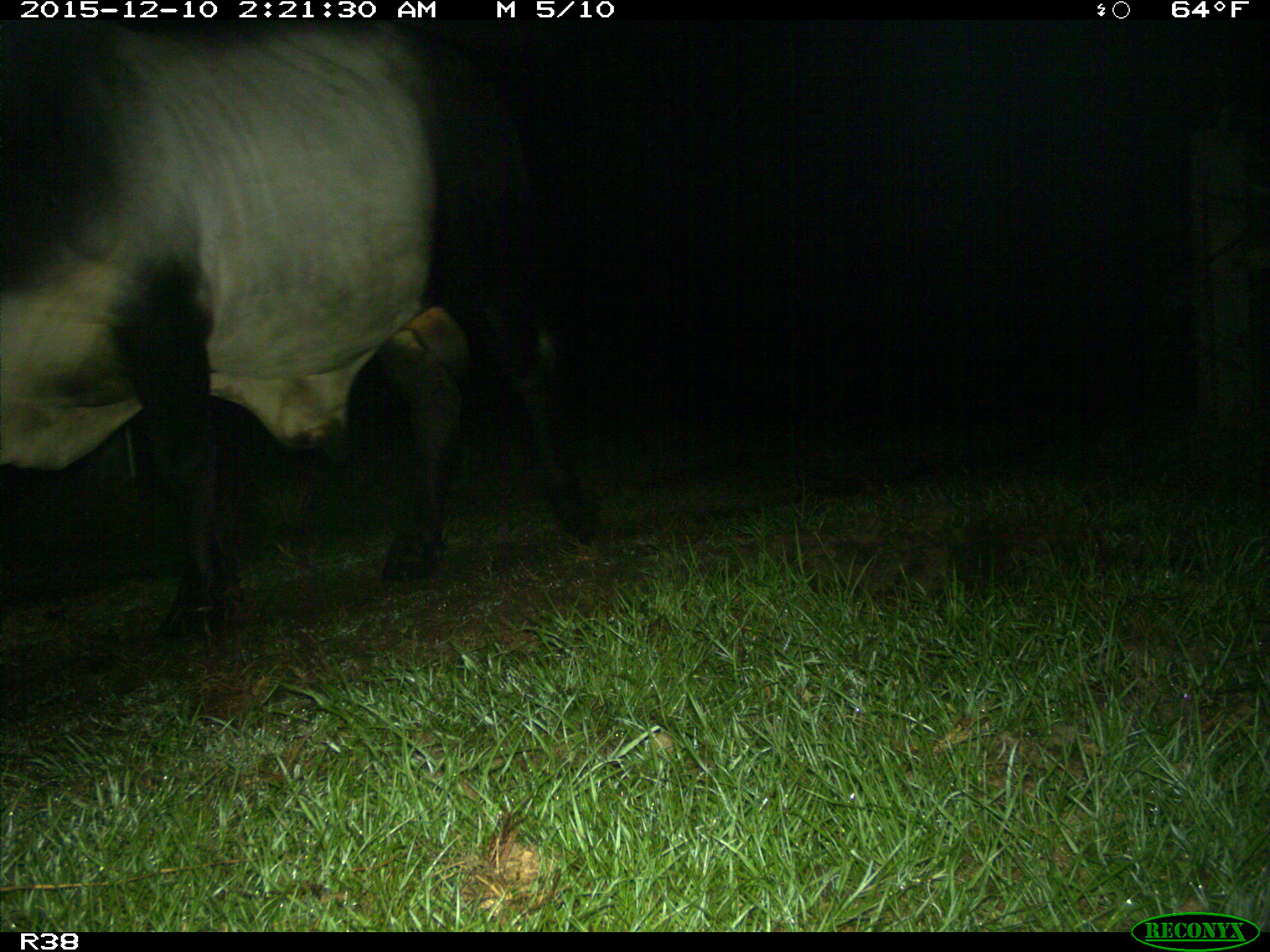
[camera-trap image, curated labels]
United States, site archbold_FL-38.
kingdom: Animalia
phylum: Chordata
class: Mammalia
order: Artiodactyla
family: Bovidae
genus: Bos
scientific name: Bos taurus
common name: domestic cow